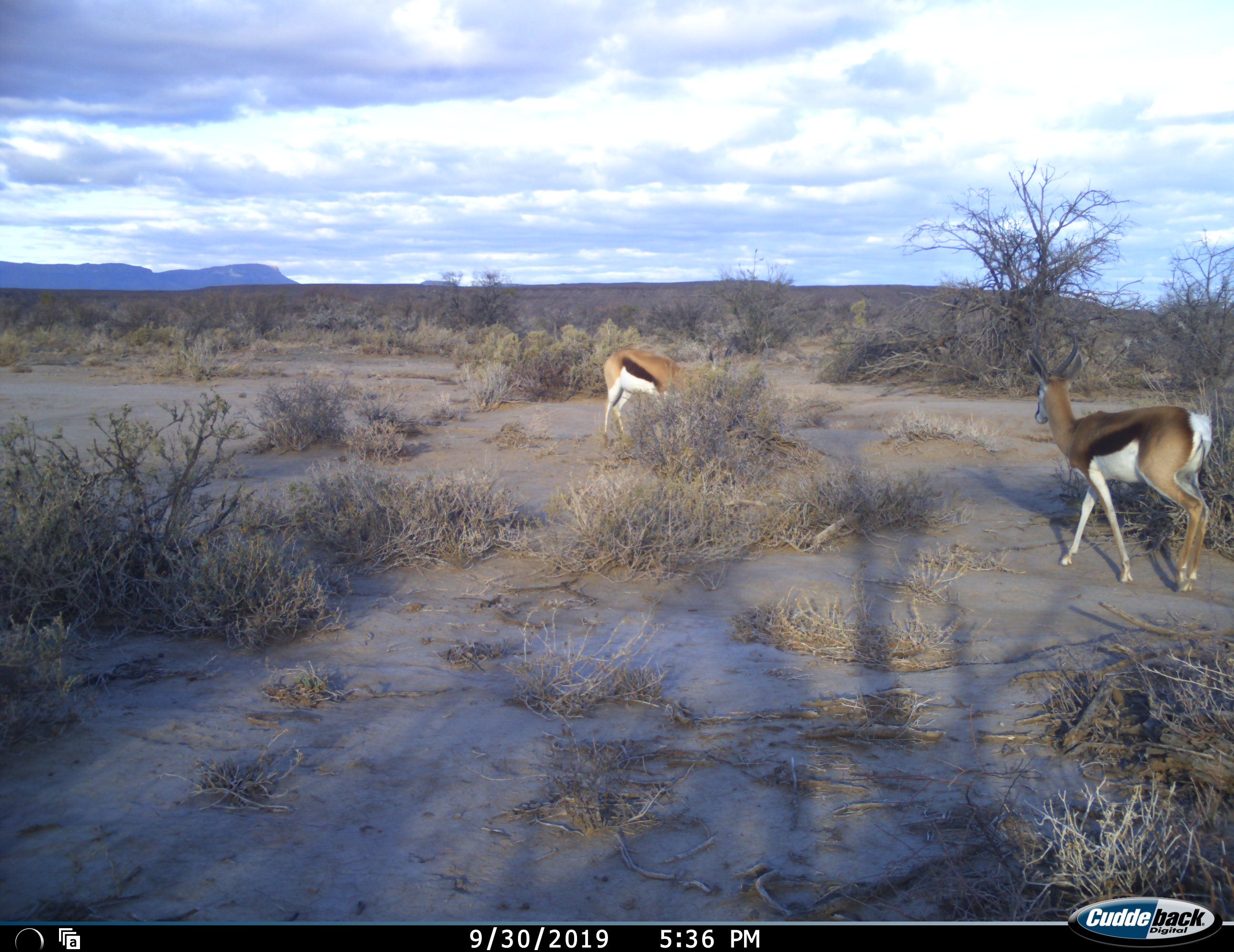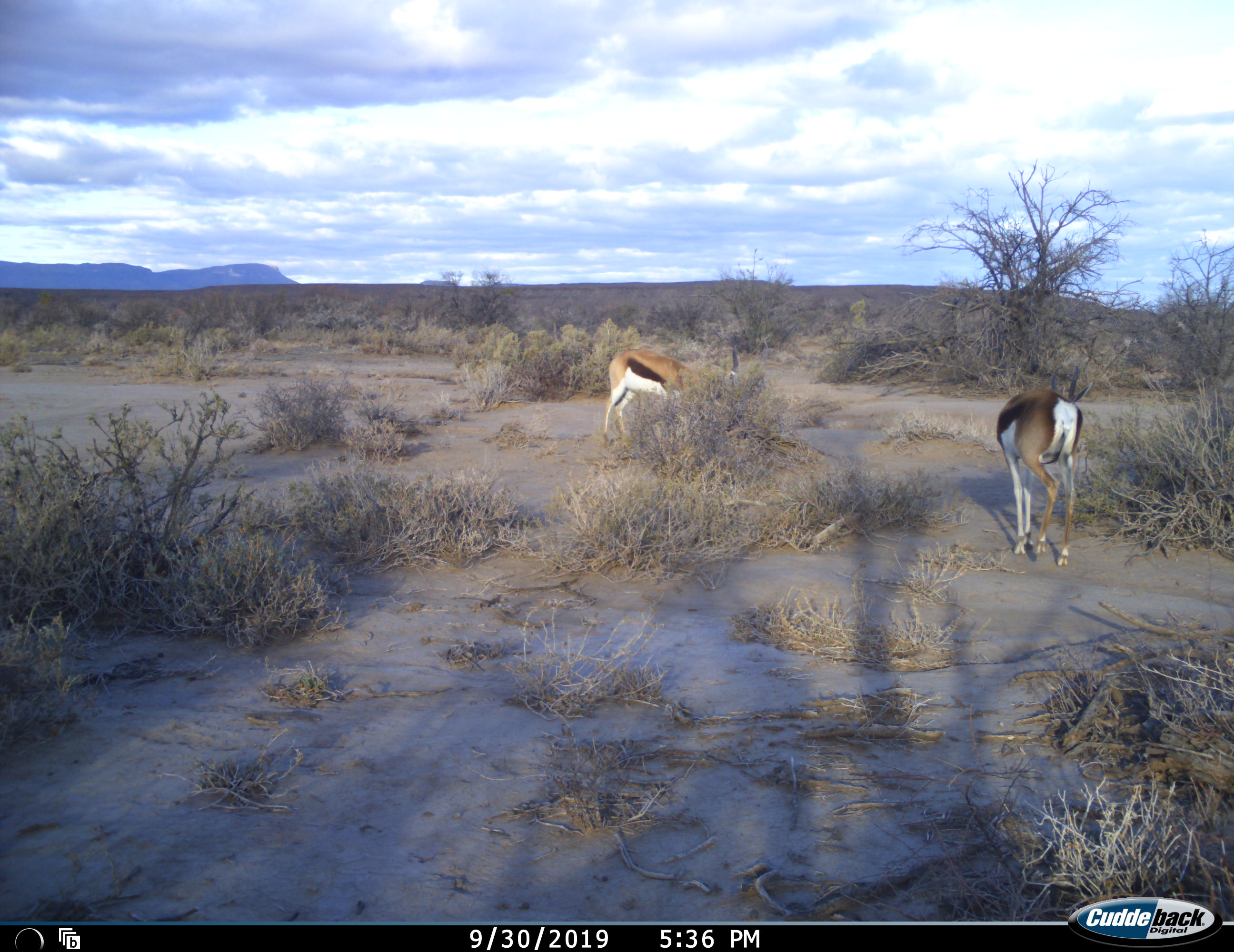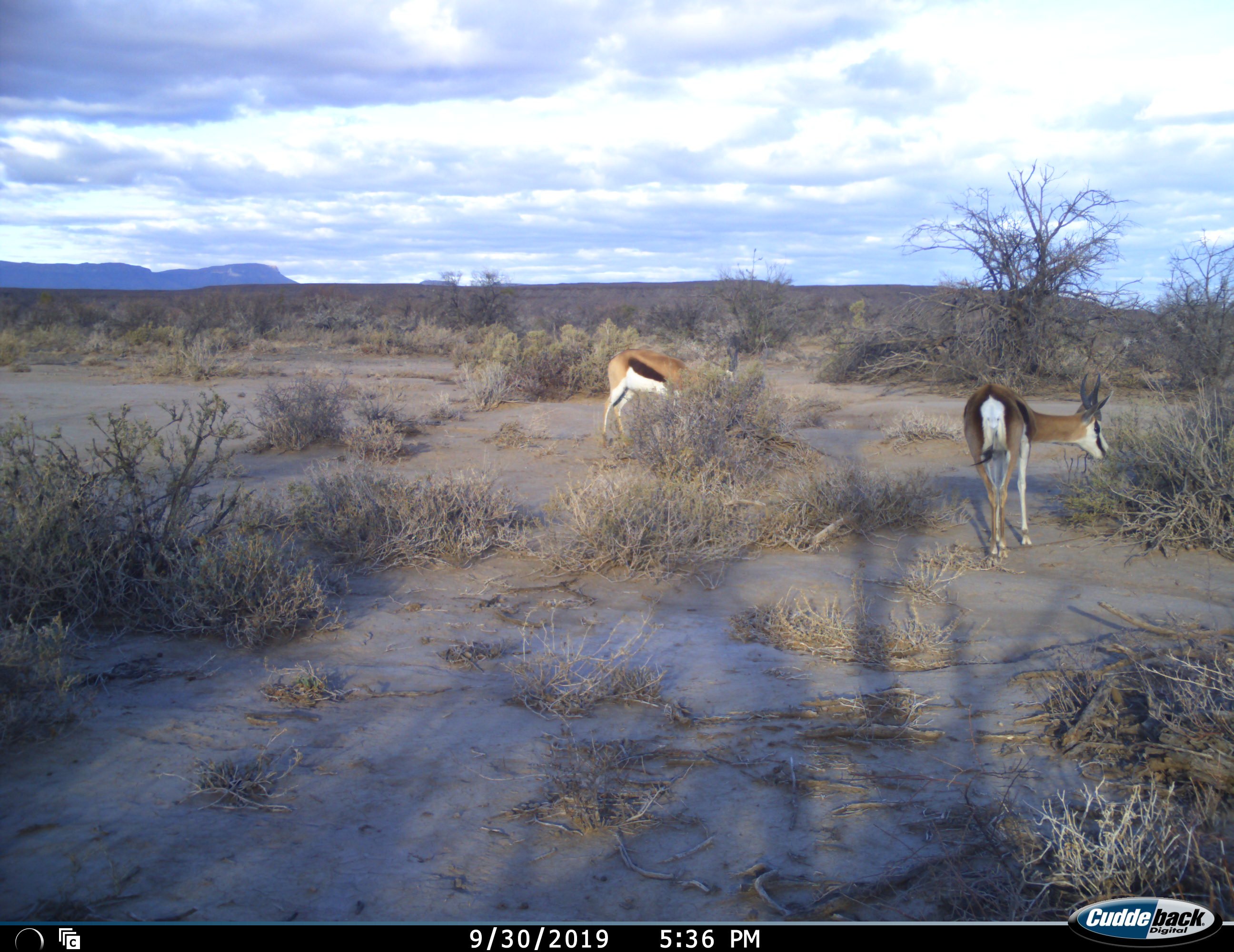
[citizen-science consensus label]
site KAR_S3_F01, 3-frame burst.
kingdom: Animalia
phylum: Chordata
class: Mammalia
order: Artiodactyla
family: Bovidae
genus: Antidorcas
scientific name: Antidorcas marsupialis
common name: springbok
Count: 2.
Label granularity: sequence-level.